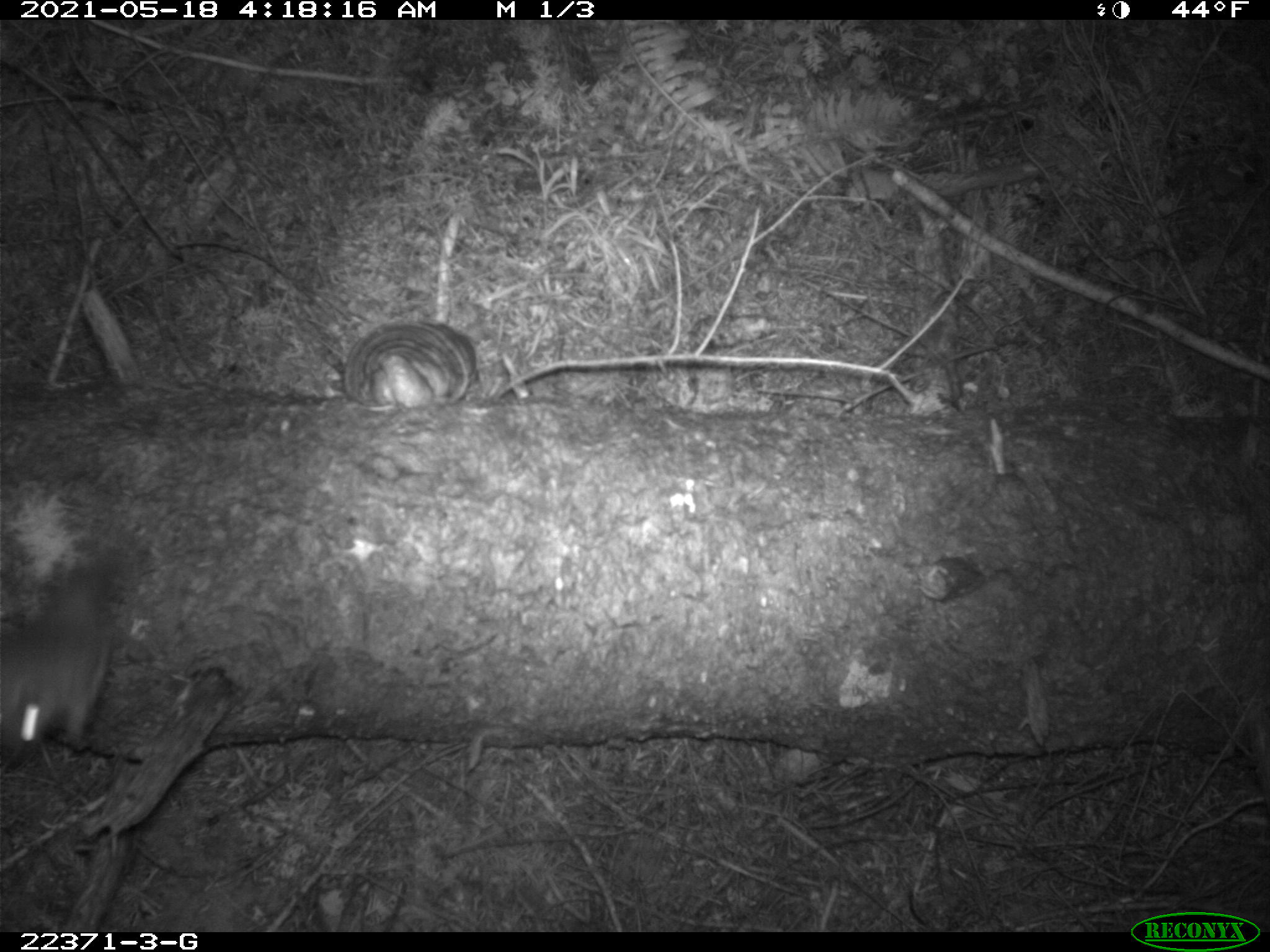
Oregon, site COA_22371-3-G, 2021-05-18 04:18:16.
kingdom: Animalia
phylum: Chordata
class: Mammalia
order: Rodentia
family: Sciuridae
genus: Glaucomys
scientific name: Glaucomys oregonensis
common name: humboldt's flying squirrel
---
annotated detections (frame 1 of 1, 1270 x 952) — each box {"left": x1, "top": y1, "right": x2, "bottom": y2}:
humboldt's flying squirrel: {"left": 0, "top": 538, "right": 149, "bottom": 788}